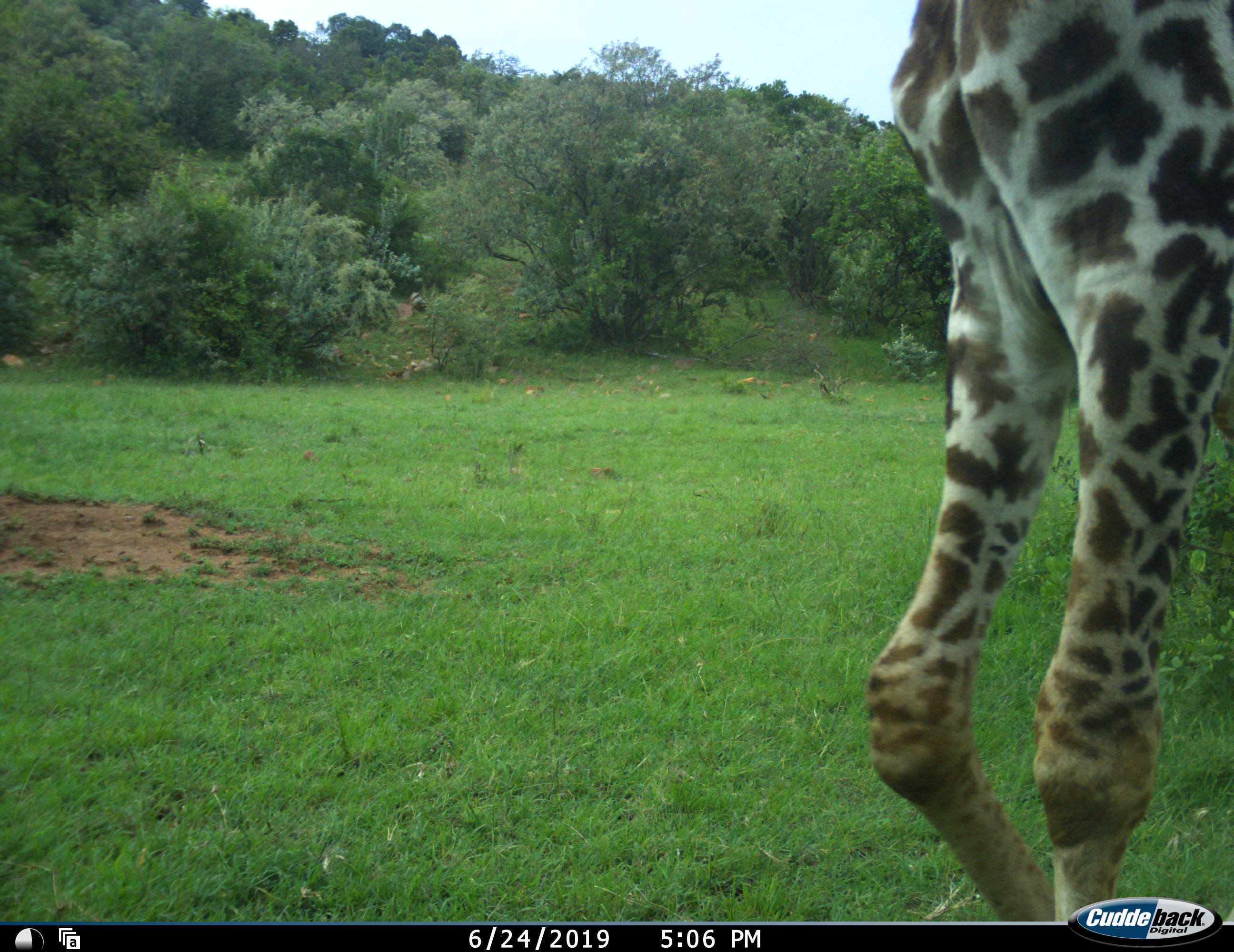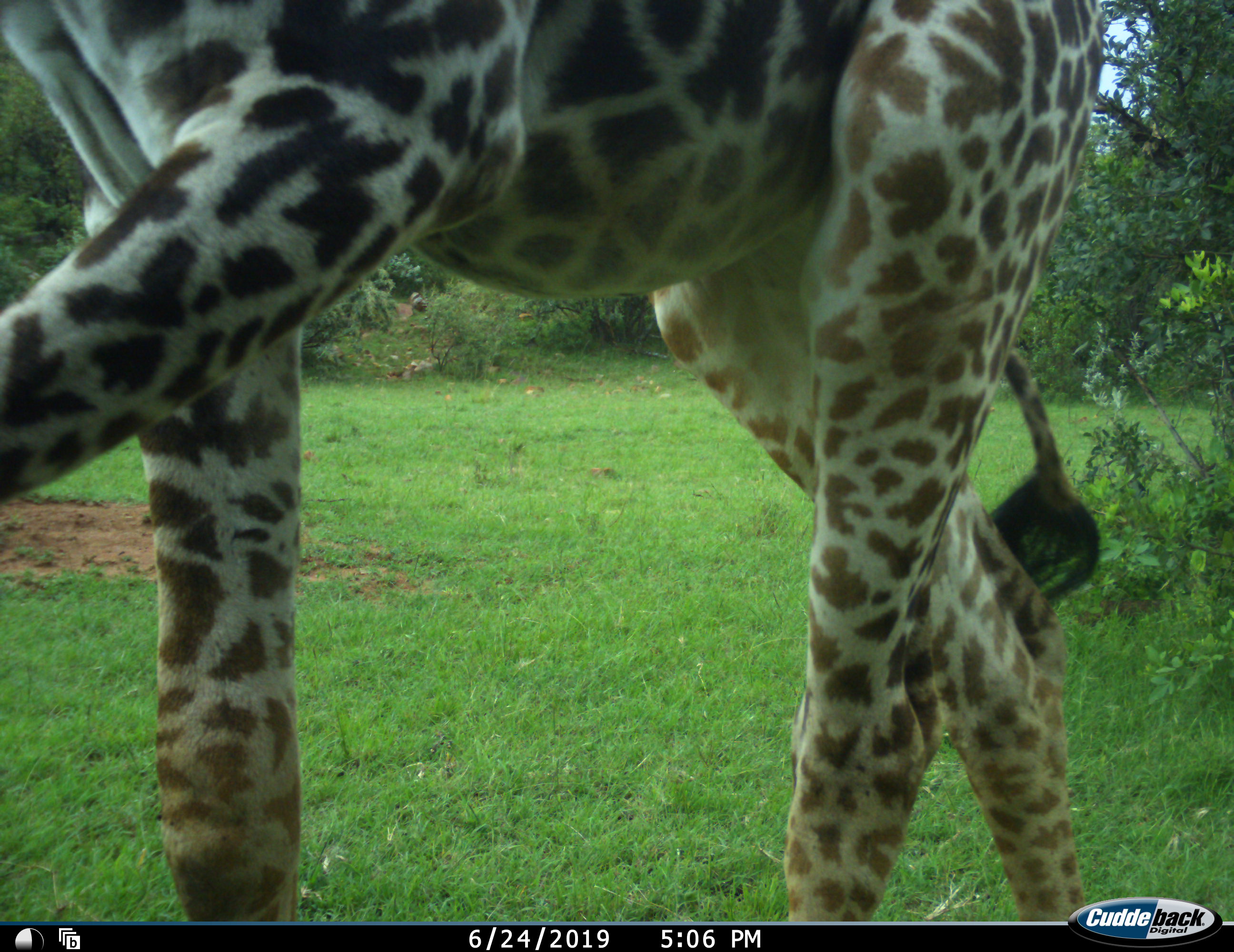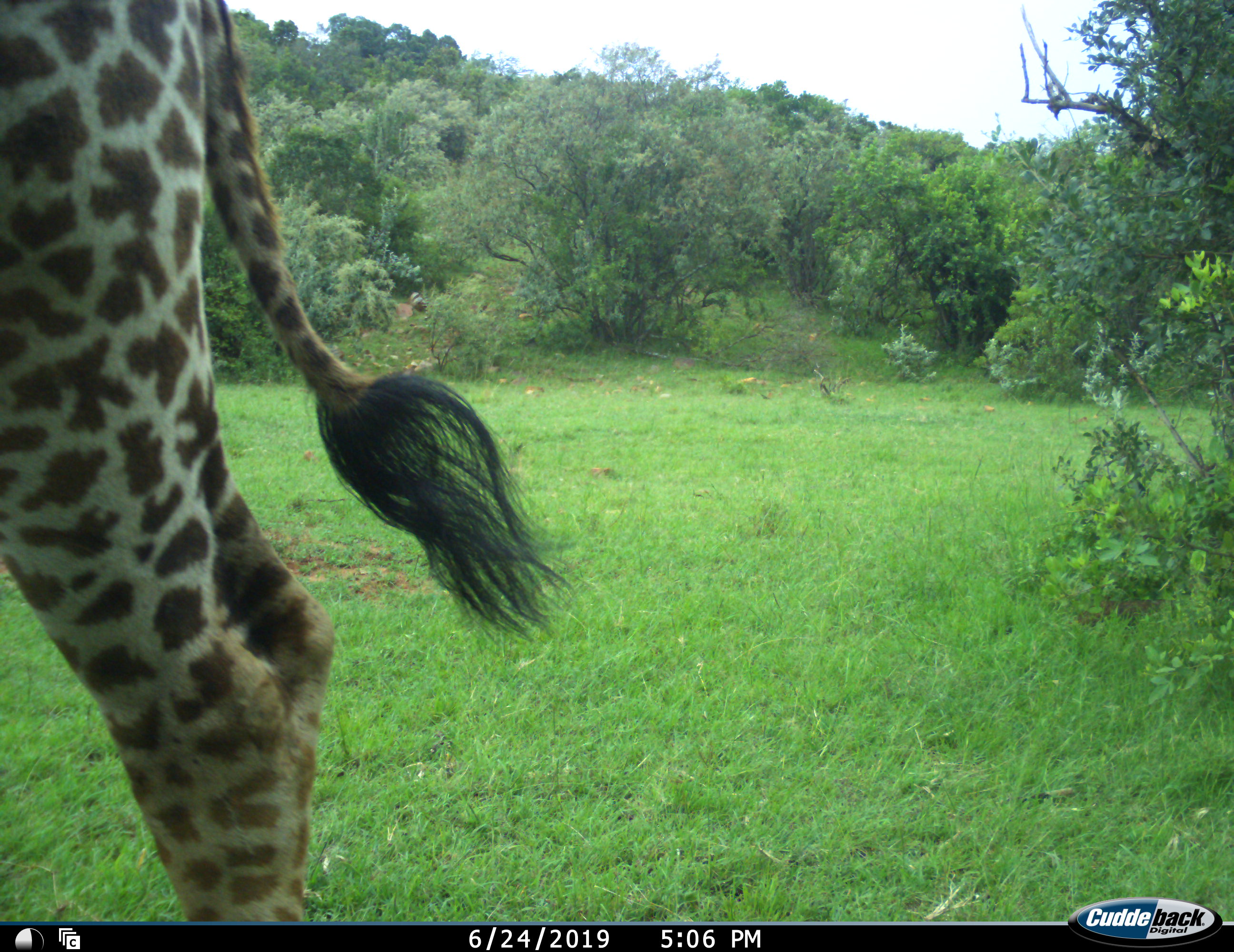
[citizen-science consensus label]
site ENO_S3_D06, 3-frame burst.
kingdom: Animalia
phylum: Chordata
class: Mammalia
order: Artiodactyla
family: Giraffidae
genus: Giraffa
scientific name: Giraffa camelopardalis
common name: giraffe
Giraffe (Giraffa camelopardalis), count 1. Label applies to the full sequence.